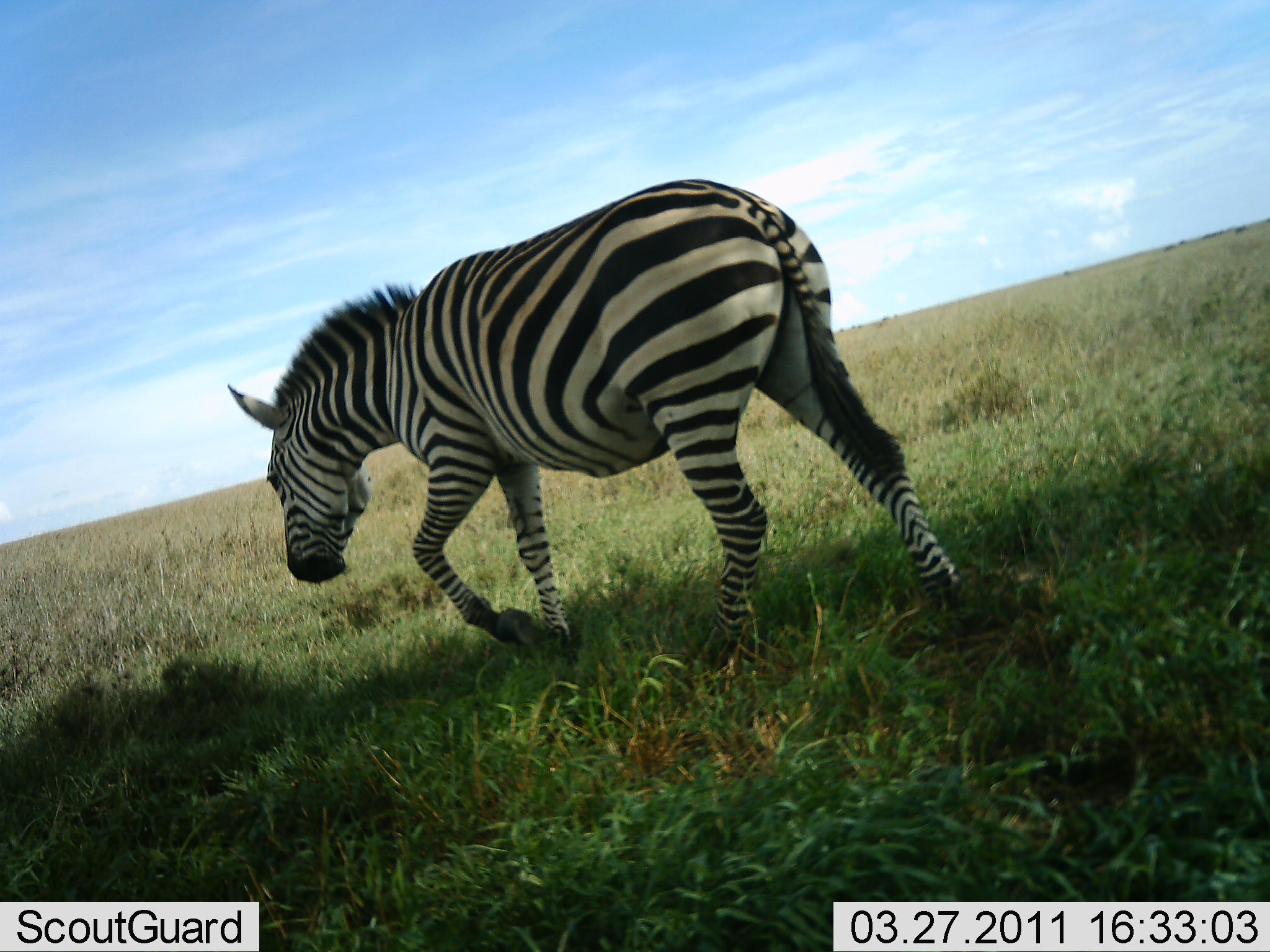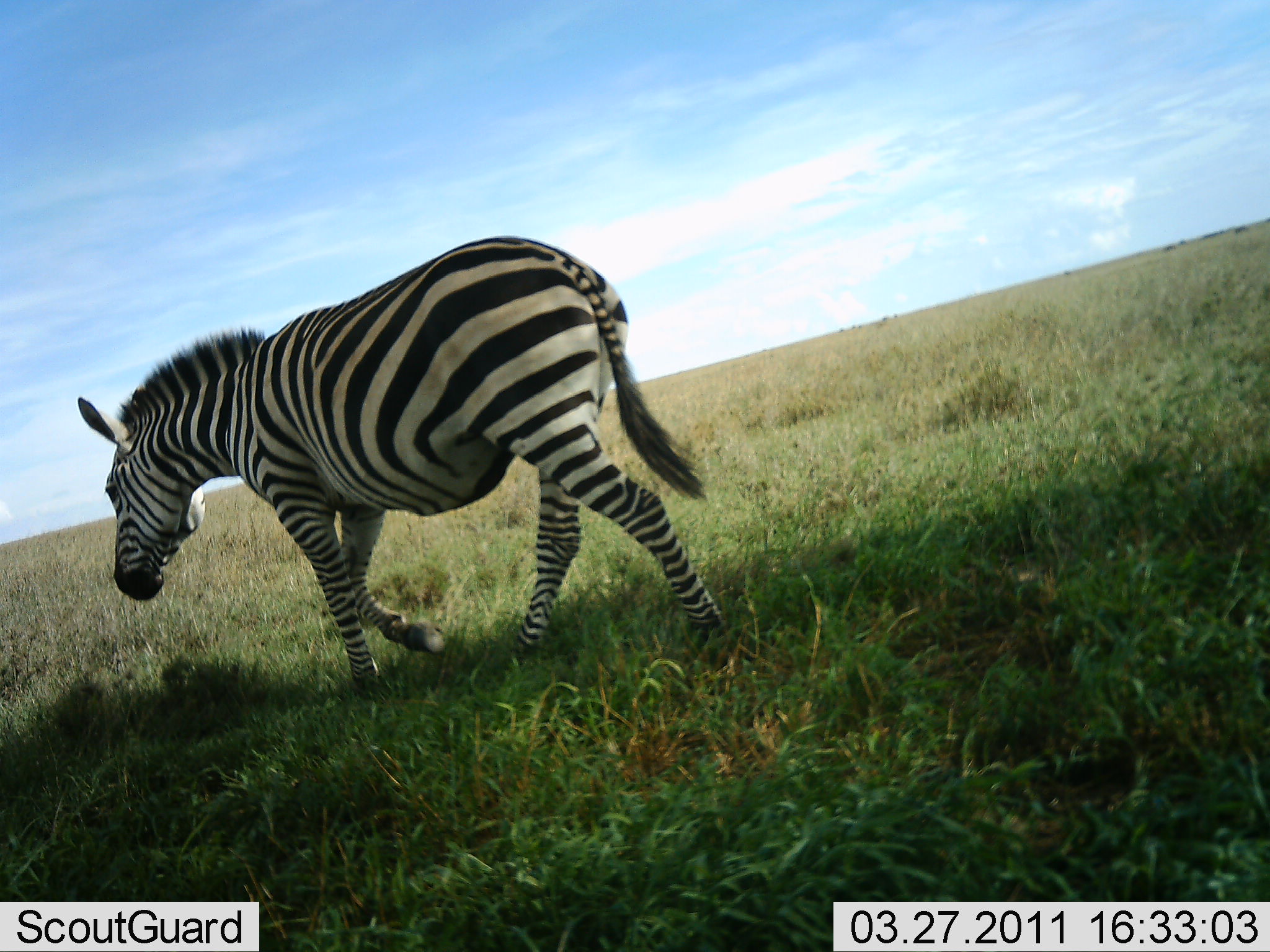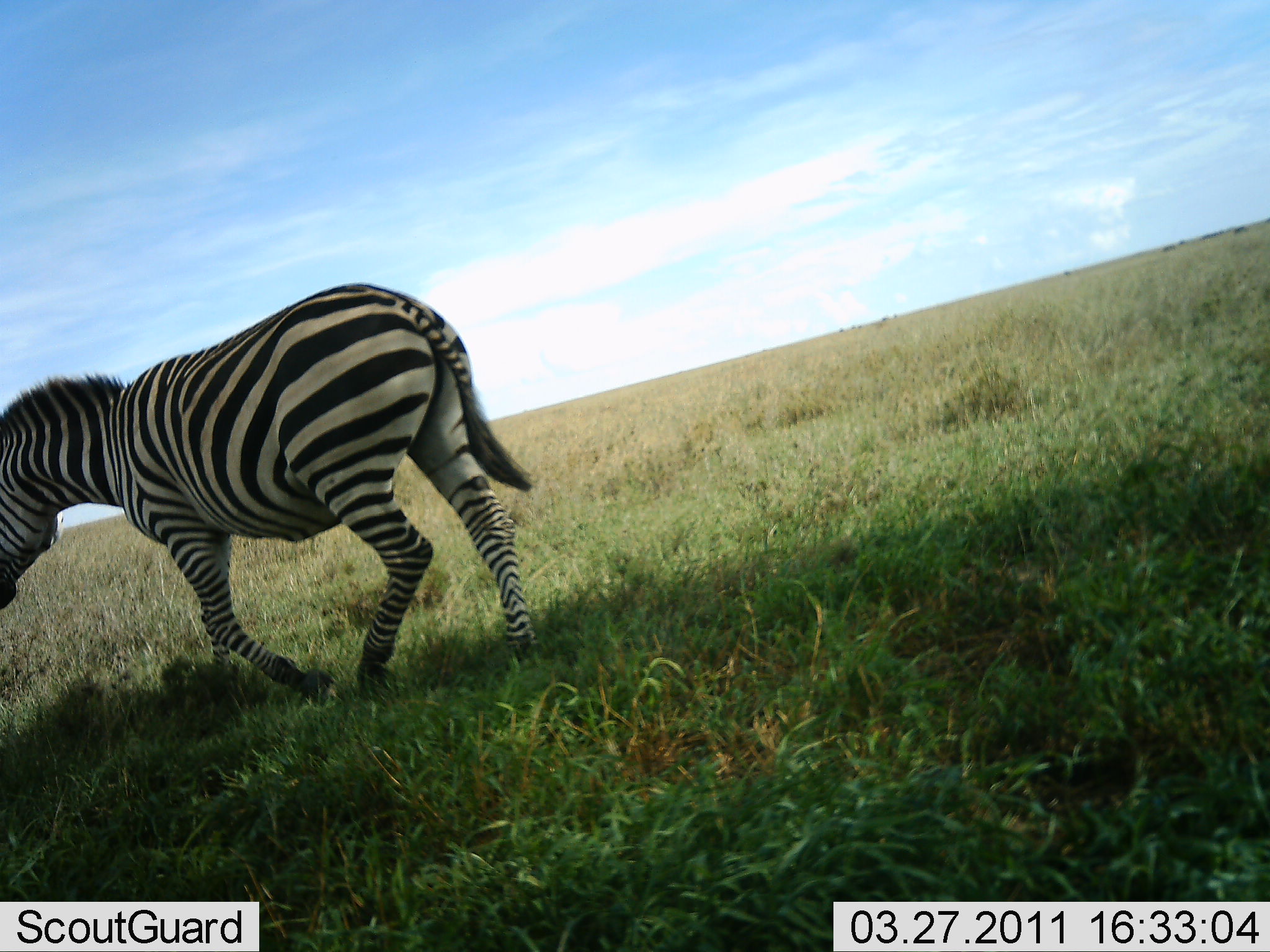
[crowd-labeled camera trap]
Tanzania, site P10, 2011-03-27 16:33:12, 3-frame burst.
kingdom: Animalia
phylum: Chordata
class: Mammalia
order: Perissodactyla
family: Equidae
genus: Equus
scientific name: Equus quagga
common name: plains zebra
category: zebra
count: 1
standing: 0%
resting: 0%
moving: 100%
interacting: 0%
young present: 0%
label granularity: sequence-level